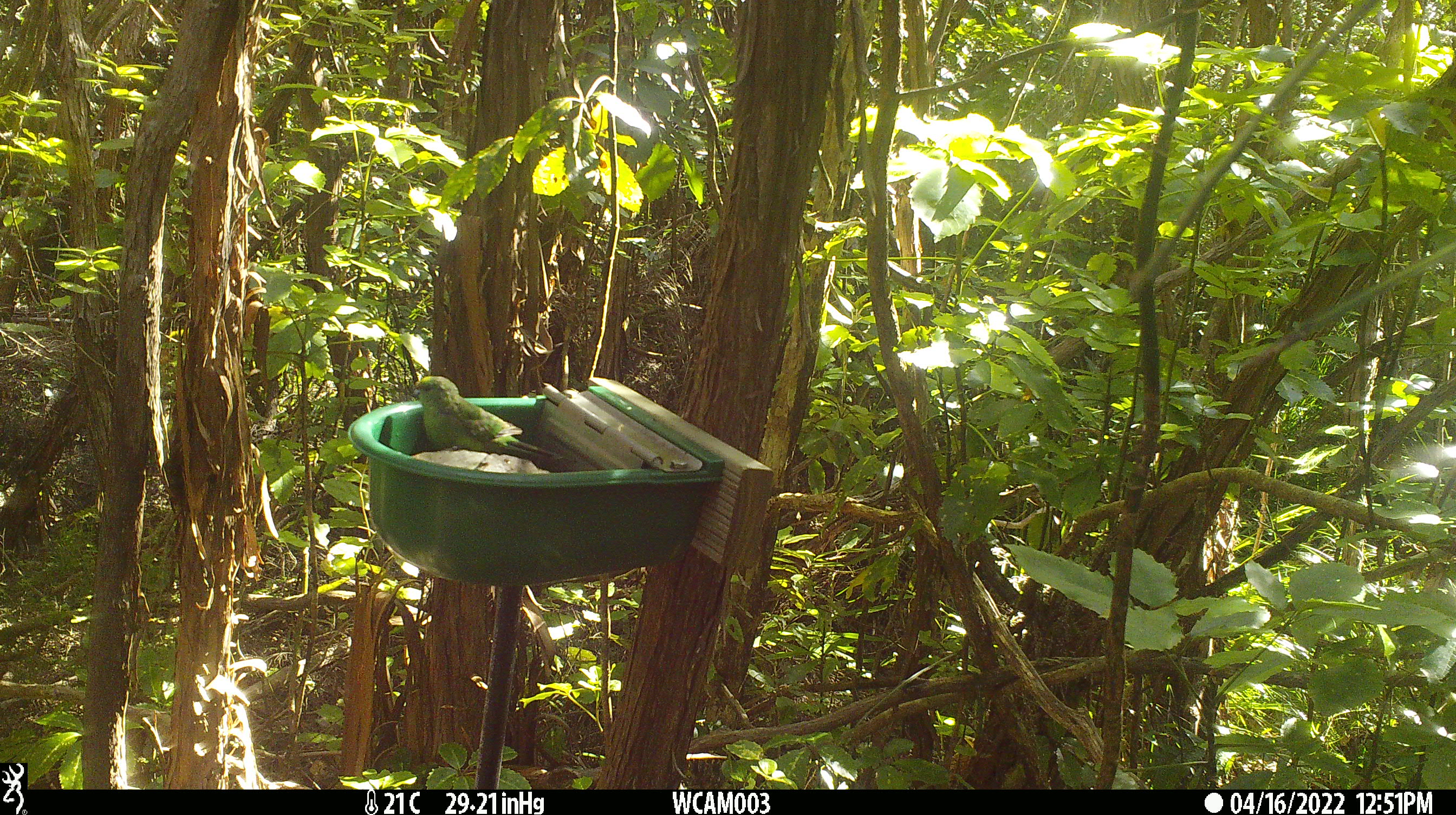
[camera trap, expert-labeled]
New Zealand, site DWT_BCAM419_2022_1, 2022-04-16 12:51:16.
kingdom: Animalia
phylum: Chordata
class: Aves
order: Psittaciformes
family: Psittaculidae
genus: Cyanoramphus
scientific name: Cyanoramphus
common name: parakeet